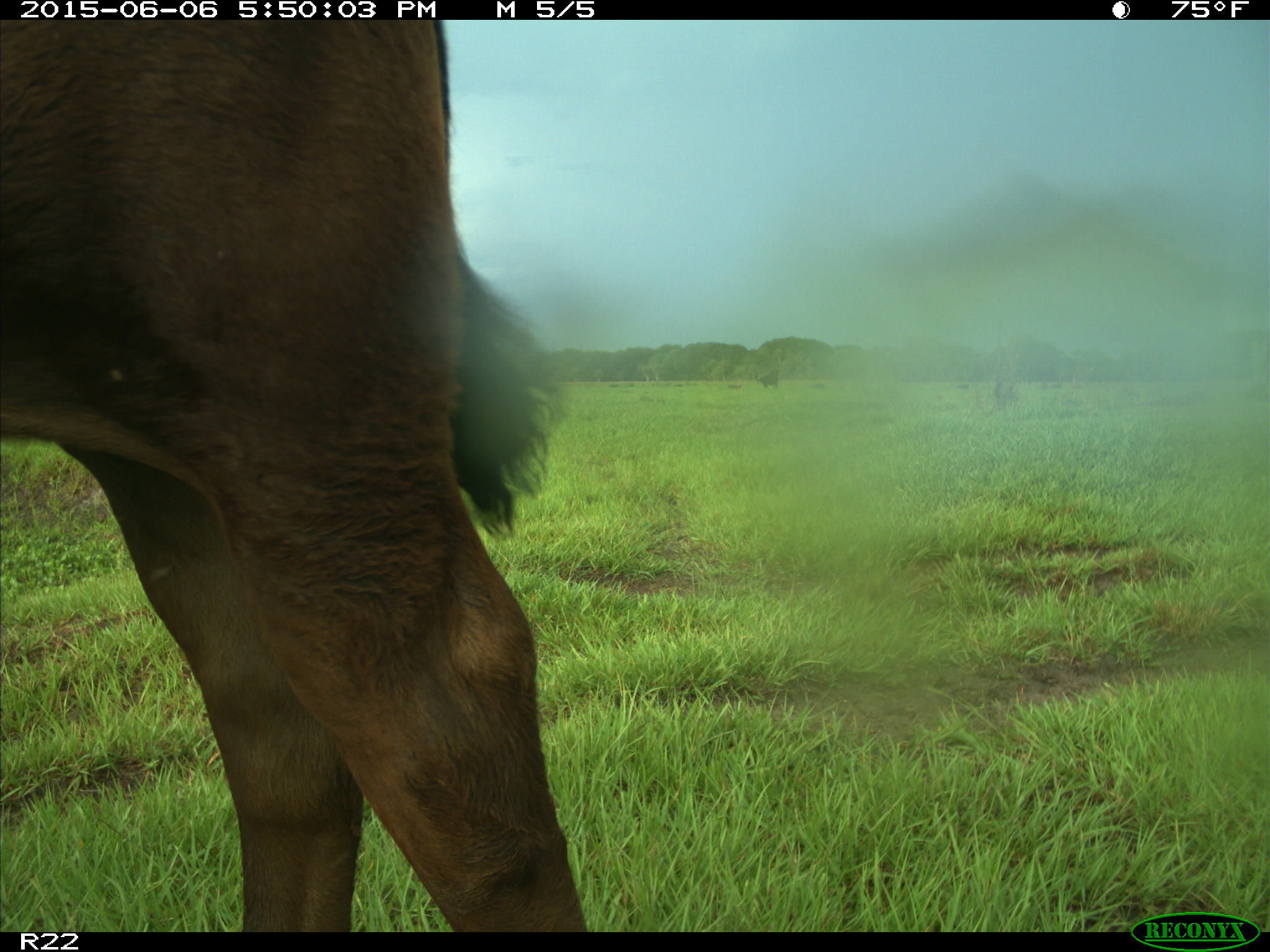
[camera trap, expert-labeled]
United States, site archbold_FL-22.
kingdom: Animalia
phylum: Chordata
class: Mammalia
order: Artiodactyla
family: Bovidae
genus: Bos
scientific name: Bos taurus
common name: domestic cow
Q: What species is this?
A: Bos taurus (domestic cow).